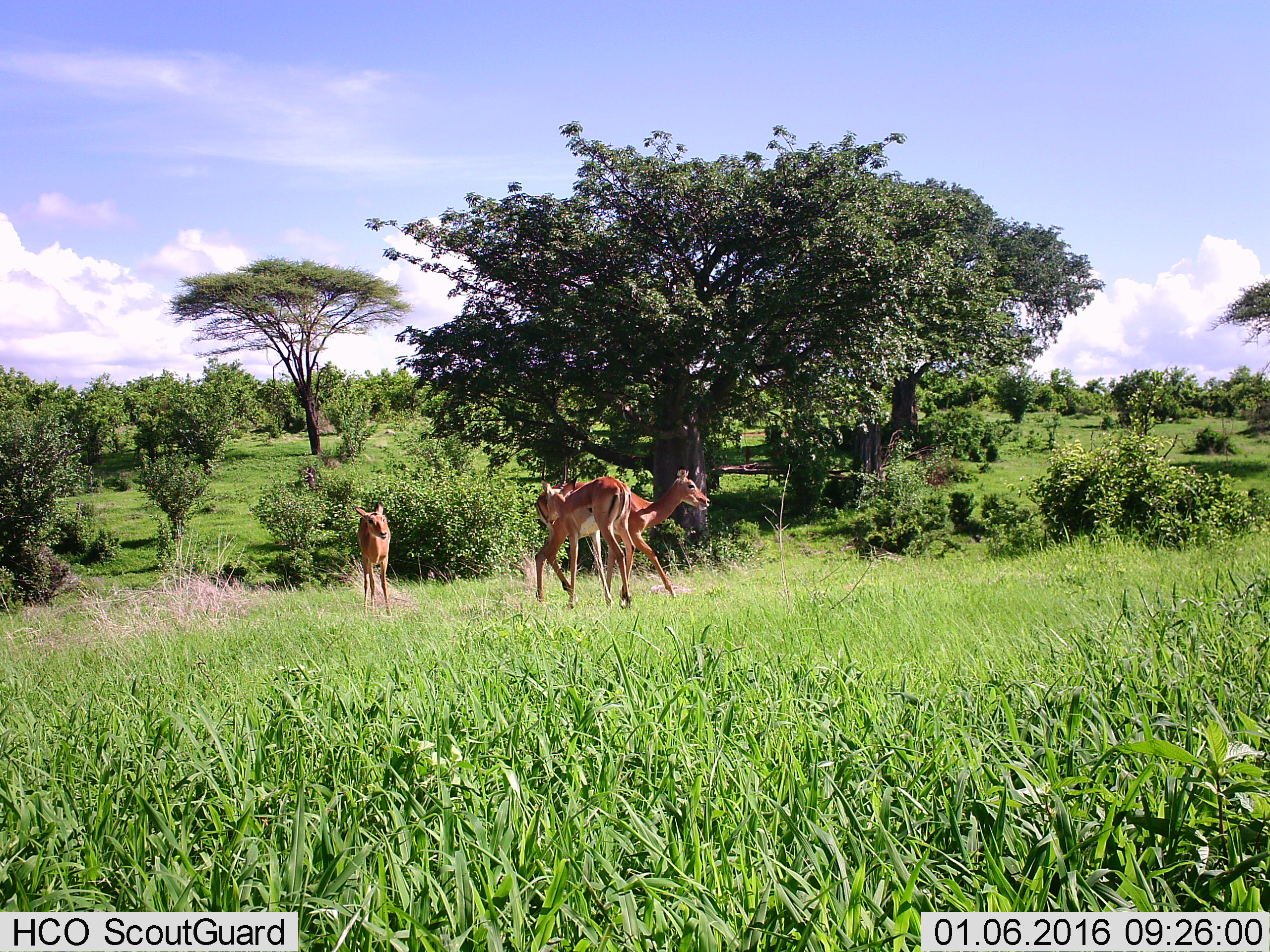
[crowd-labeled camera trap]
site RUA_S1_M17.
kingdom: Animalia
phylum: Chordata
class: Mammalia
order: Artiodactyla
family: Bovidae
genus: Aepyceros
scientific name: Aepyceros melampus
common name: impala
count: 3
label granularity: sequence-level